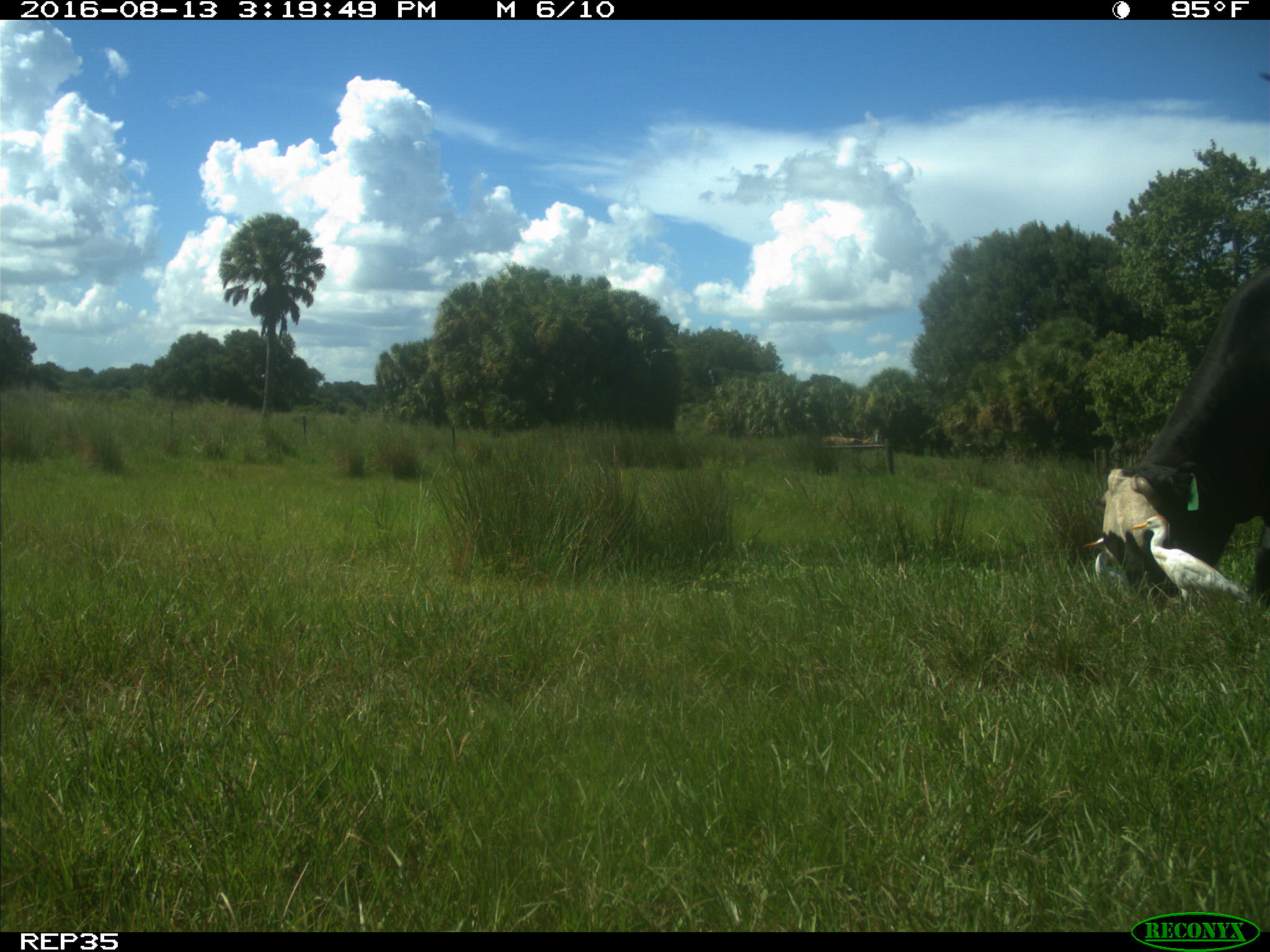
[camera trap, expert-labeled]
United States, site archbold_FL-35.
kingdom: Animalia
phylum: Chordata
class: Mammalia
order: Artiodactyla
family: Bovidae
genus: Bos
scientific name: Bos taurus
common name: domestic cow